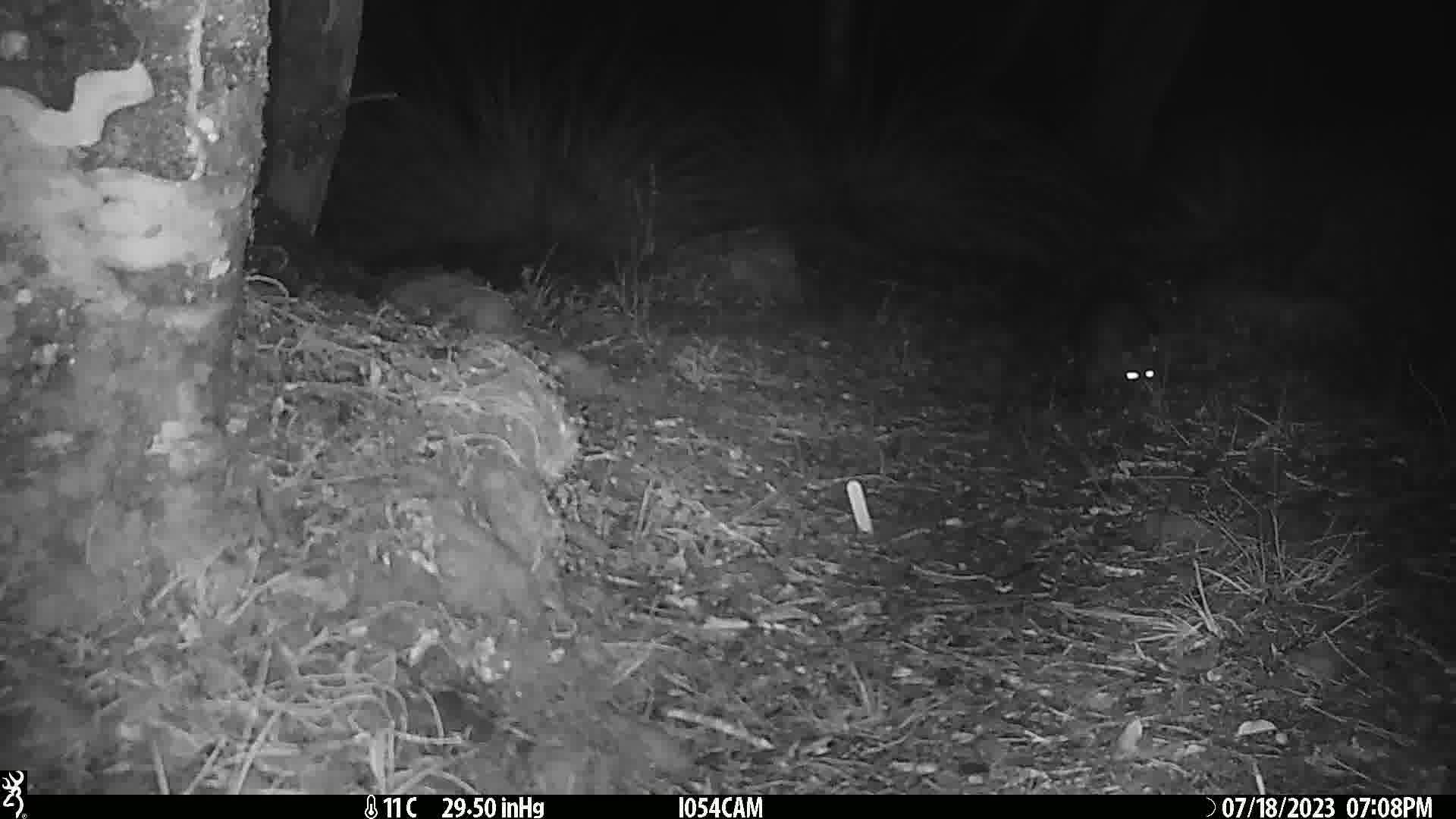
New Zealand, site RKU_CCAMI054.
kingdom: Animalia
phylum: Chordata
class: Mammalia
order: Diprotodontia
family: Phalangeridae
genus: Trichosurus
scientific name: Trichosurus vulpecula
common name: common brushtail possum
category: possum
Possum (common brushtail possum) (Trichosurus vulpecula).